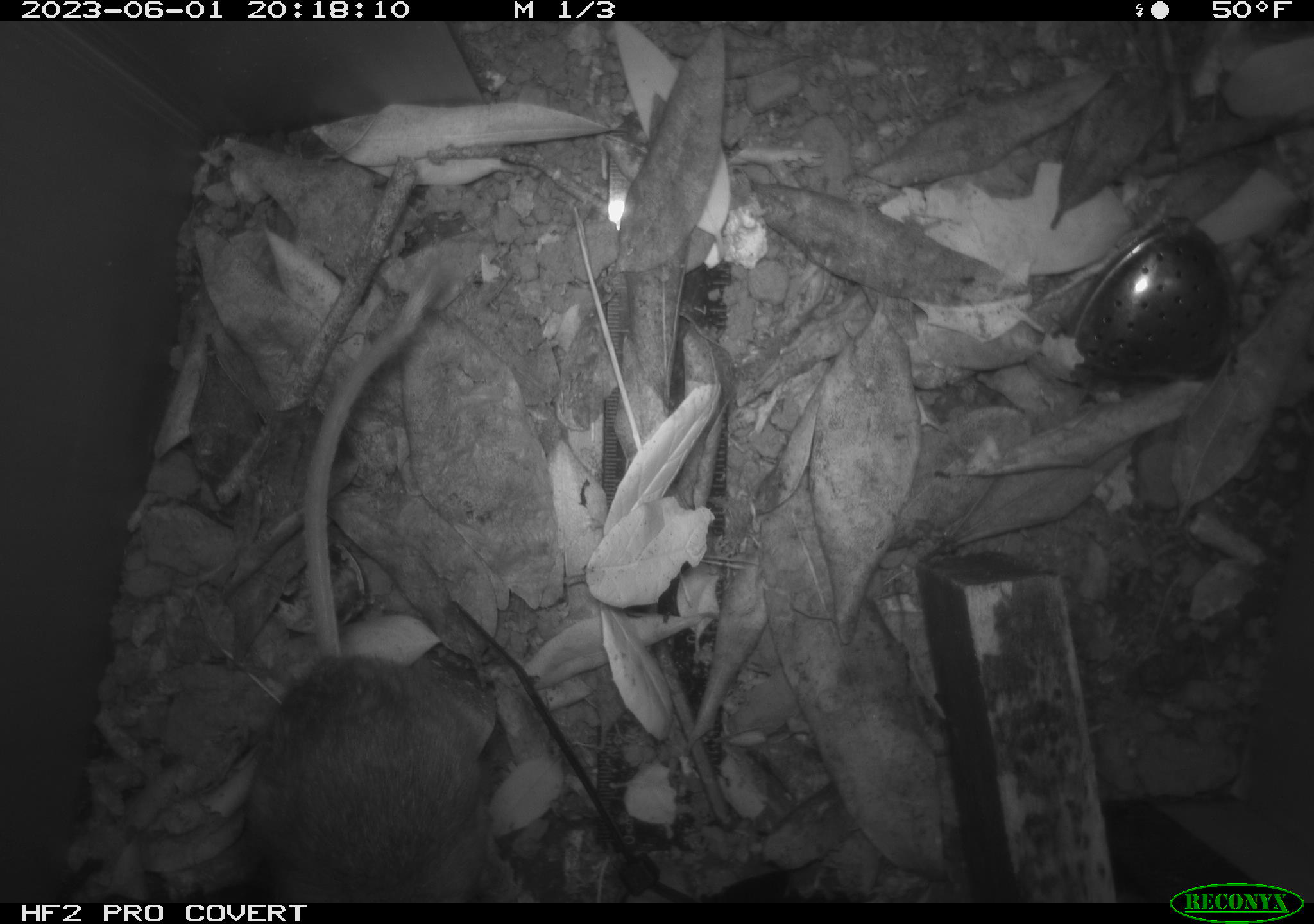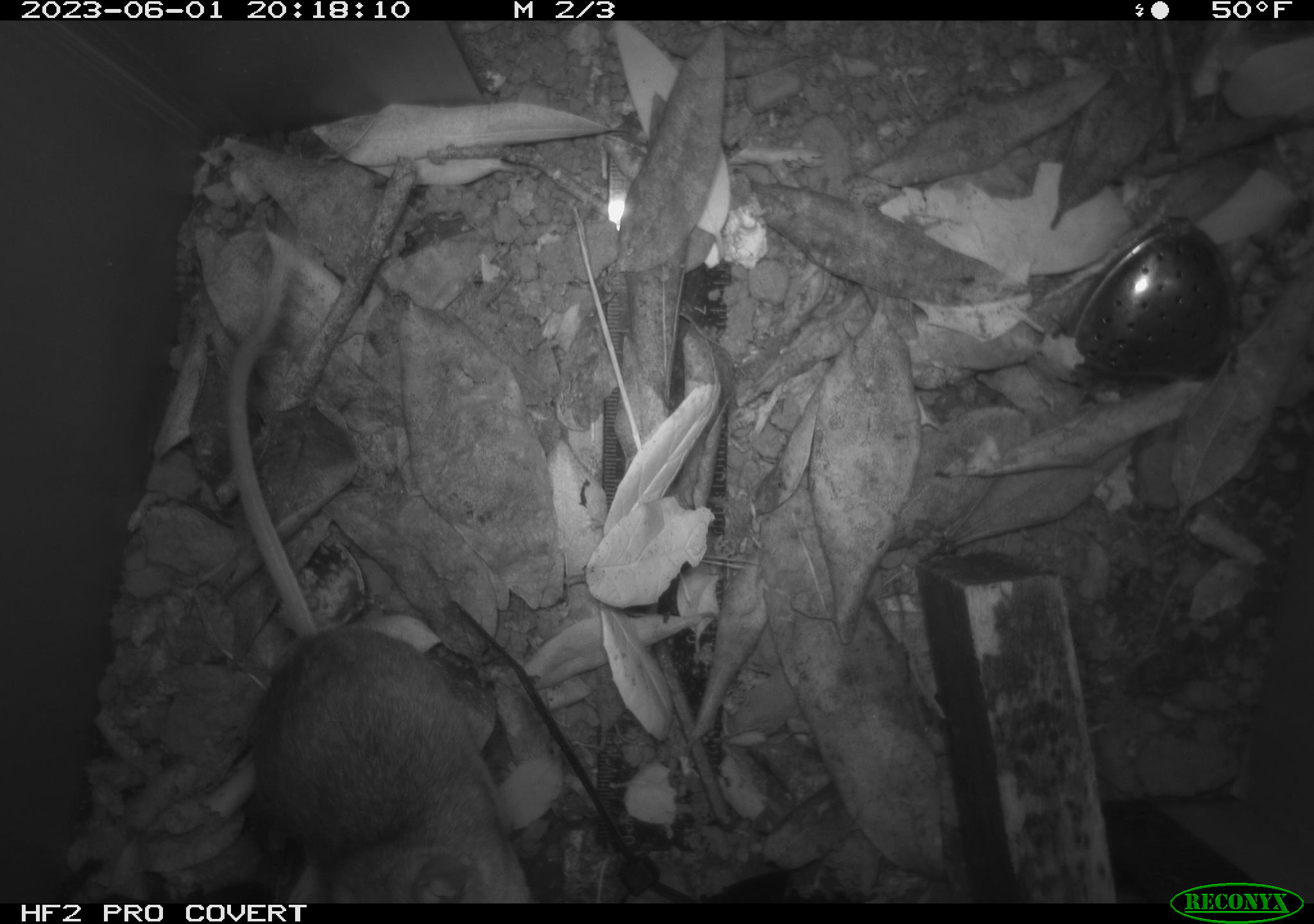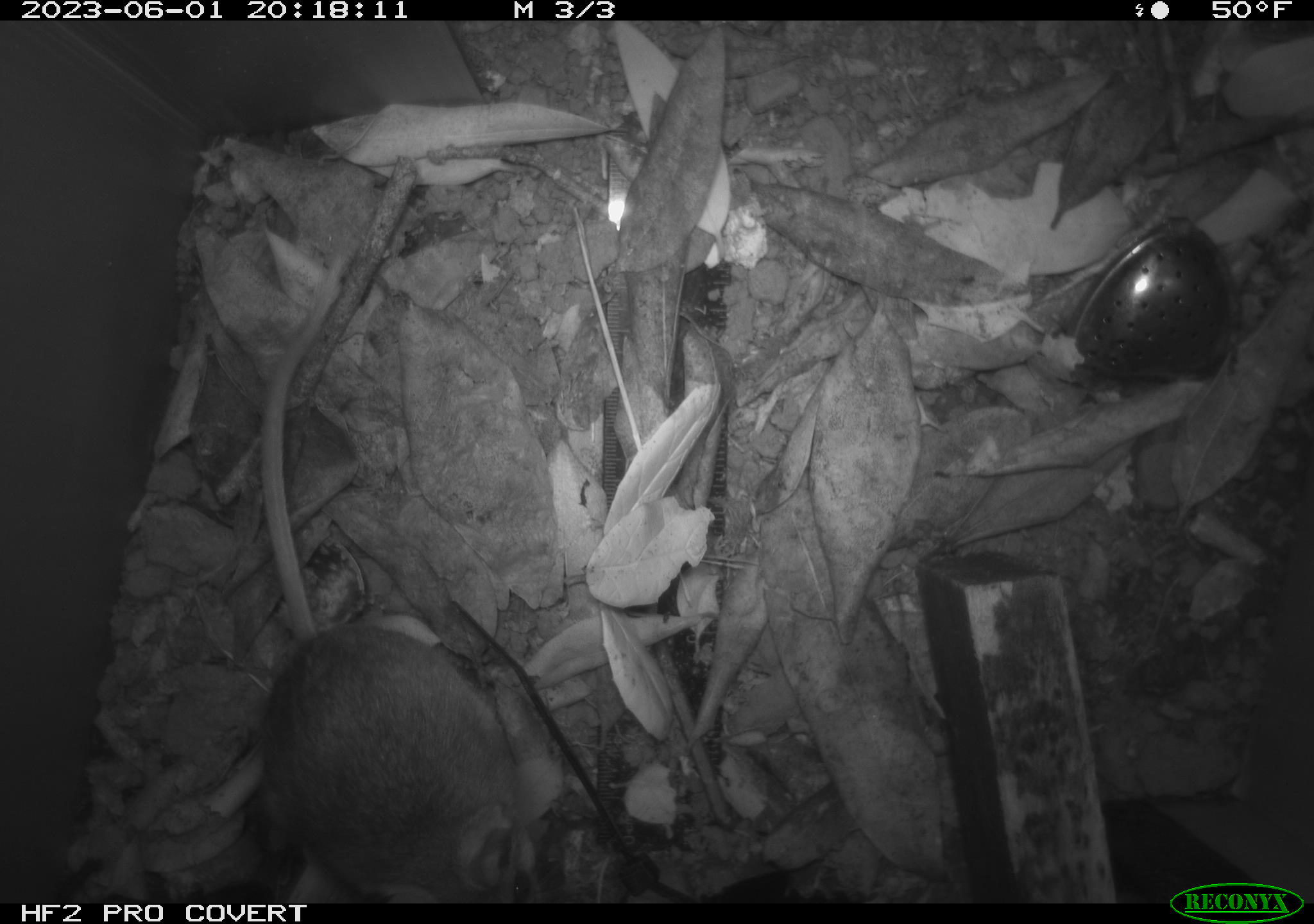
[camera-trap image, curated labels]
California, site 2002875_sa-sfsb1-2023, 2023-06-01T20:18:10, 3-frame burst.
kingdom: Animalia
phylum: Chordata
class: Mammalia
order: Rodentia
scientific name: Rodentia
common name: mouse species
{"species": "mouse species (Rodentia)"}